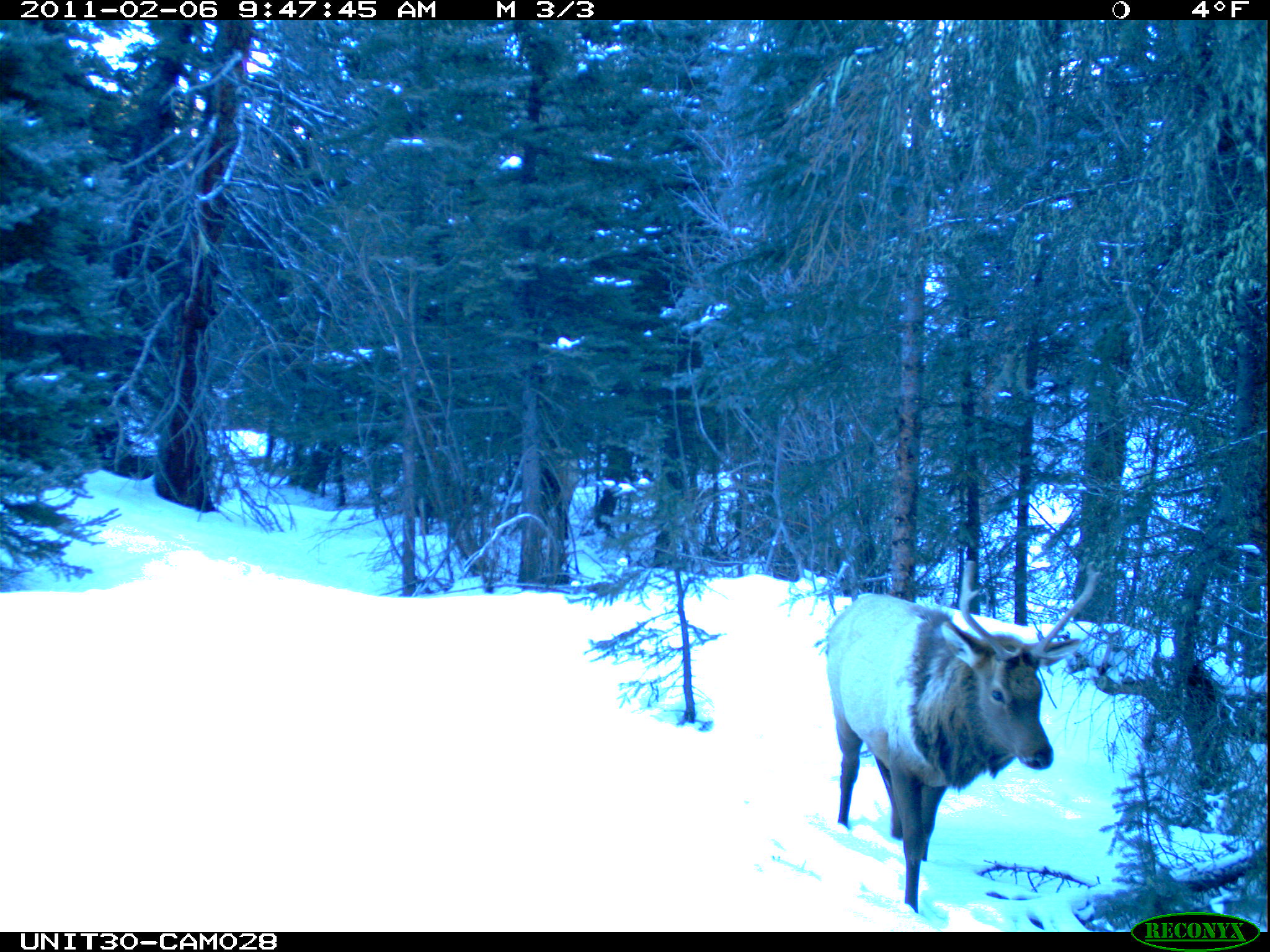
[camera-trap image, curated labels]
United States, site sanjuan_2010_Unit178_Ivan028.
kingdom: Animalia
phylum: Chordata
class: Mammalia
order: Artiodactyla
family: Cervidae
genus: Cervus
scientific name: Cervus elaphus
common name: red deer